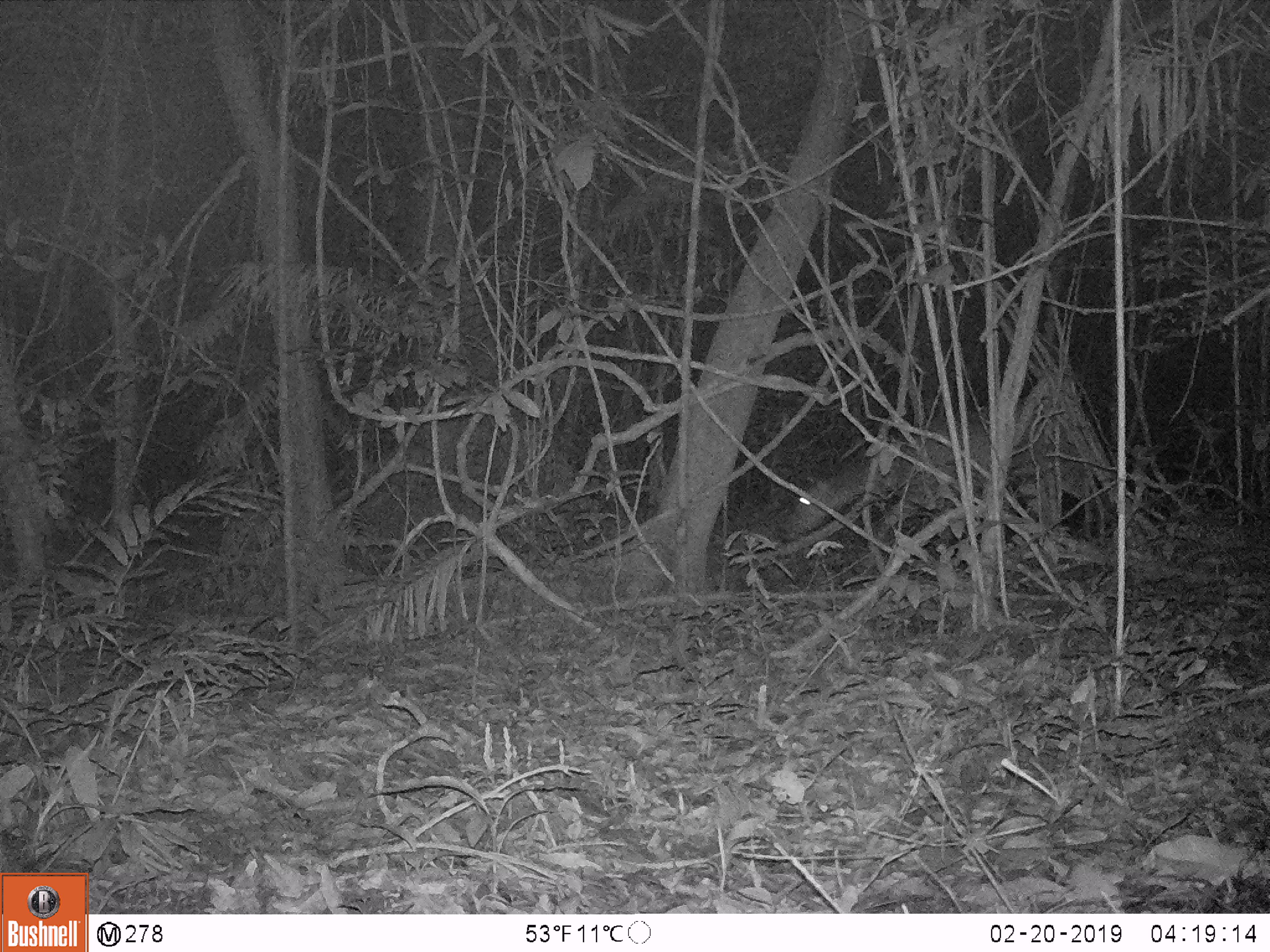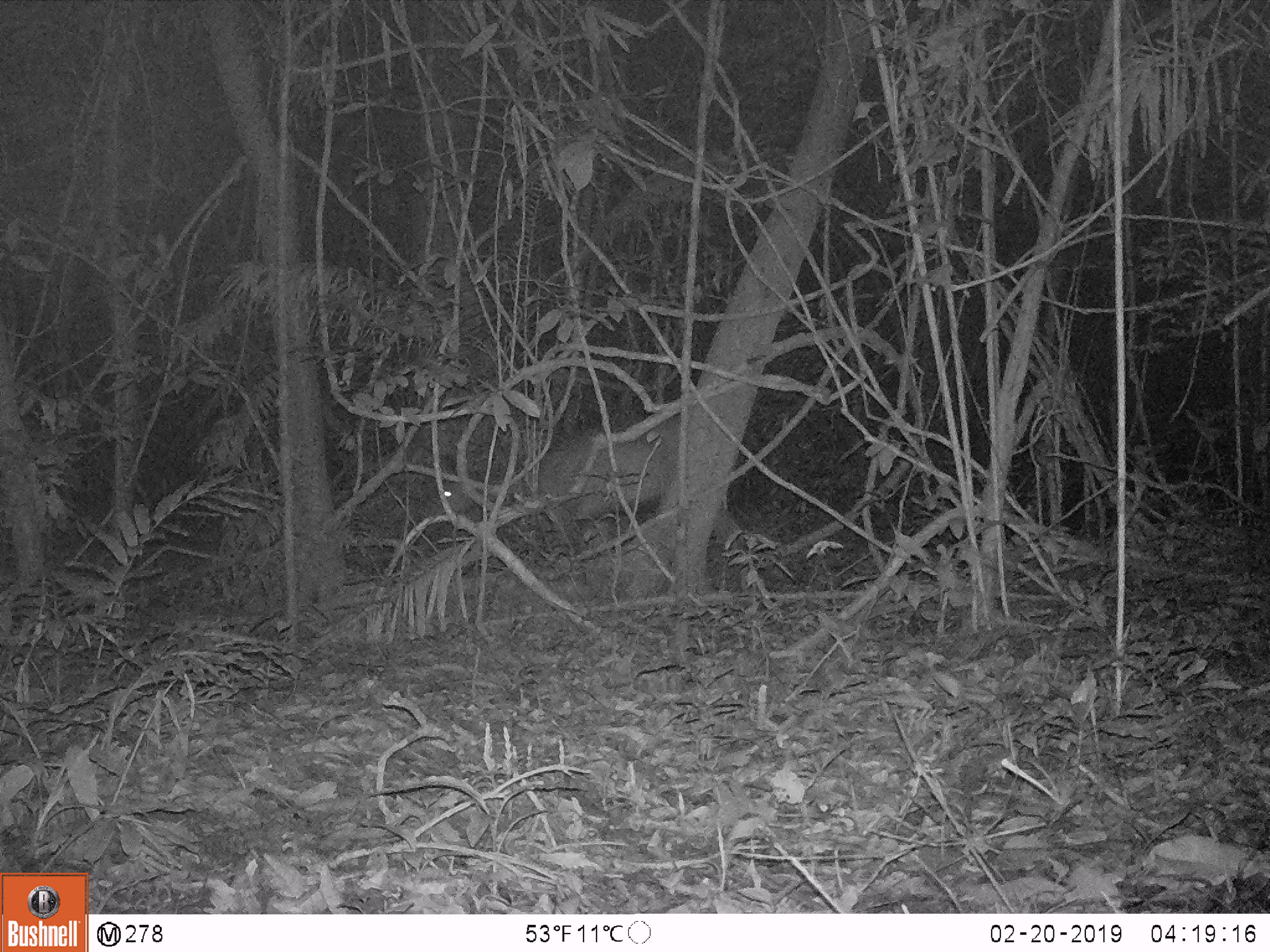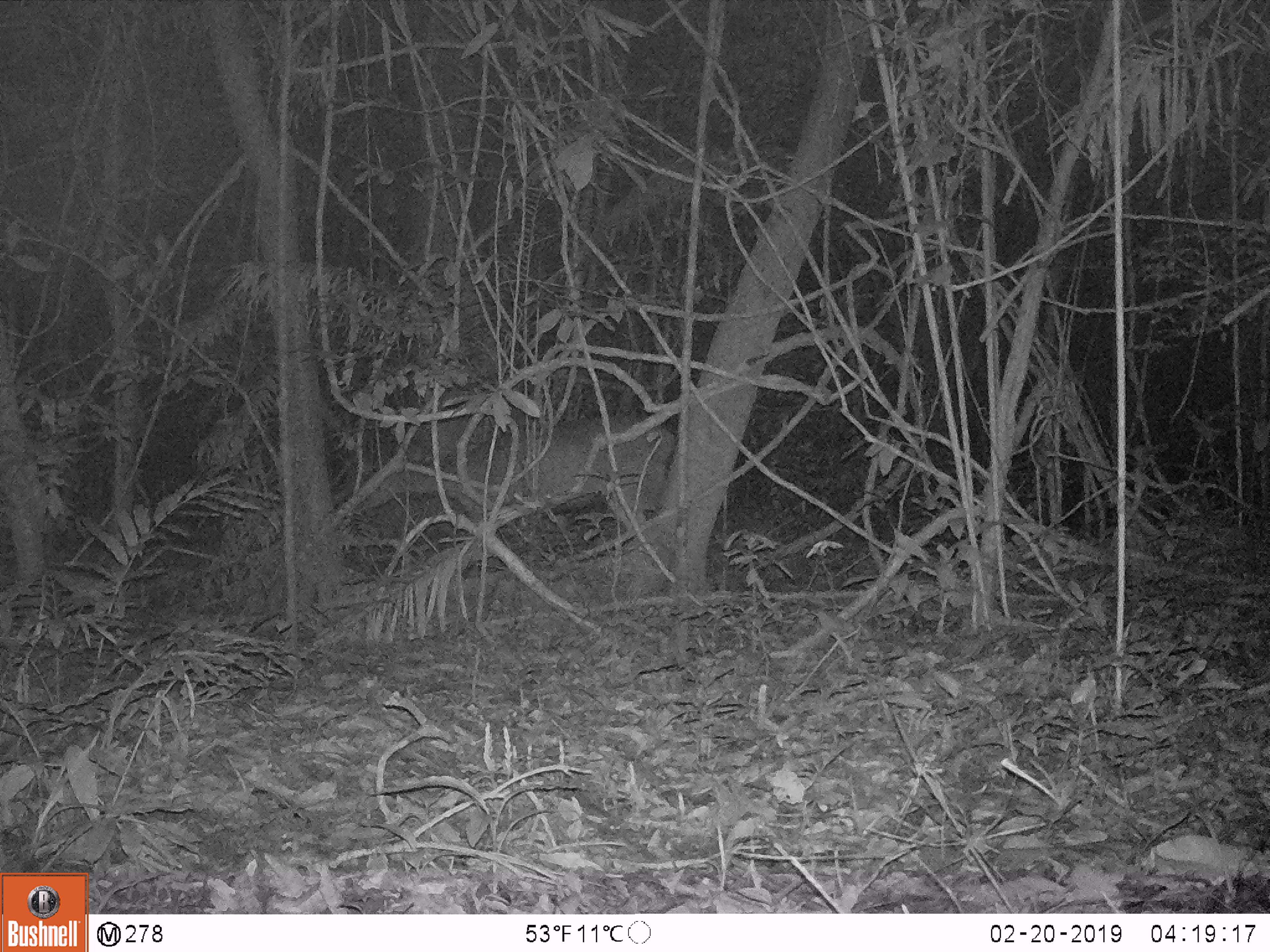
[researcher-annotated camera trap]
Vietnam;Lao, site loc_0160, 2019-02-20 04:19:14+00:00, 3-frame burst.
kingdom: Animalia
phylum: Chordata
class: Mammalia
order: Artiodactyla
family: Cervidae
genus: Rusa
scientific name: Rusa unicolor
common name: sambar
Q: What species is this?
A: Sambar (Rusa unicolor).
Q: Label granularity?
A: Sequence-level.